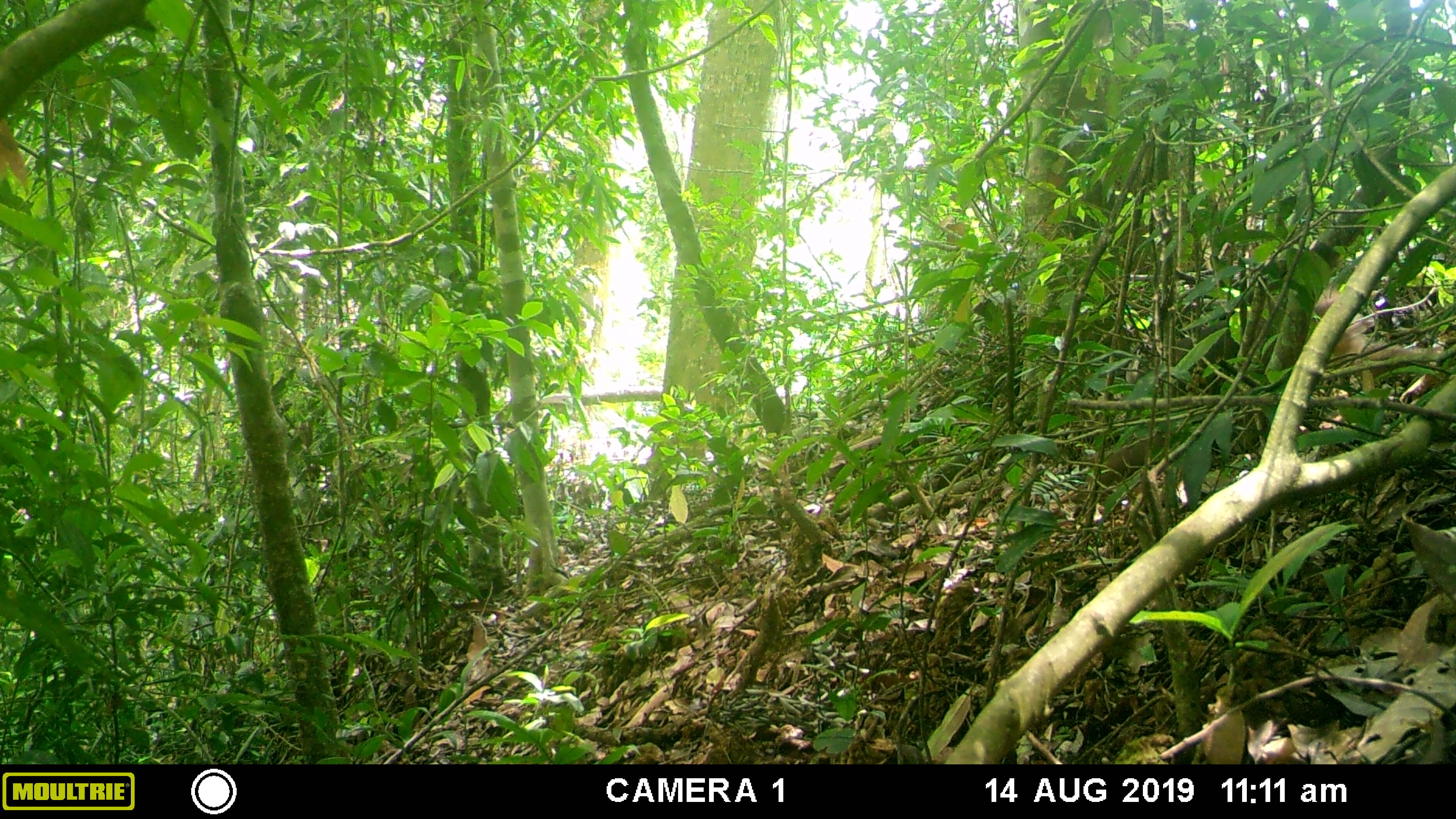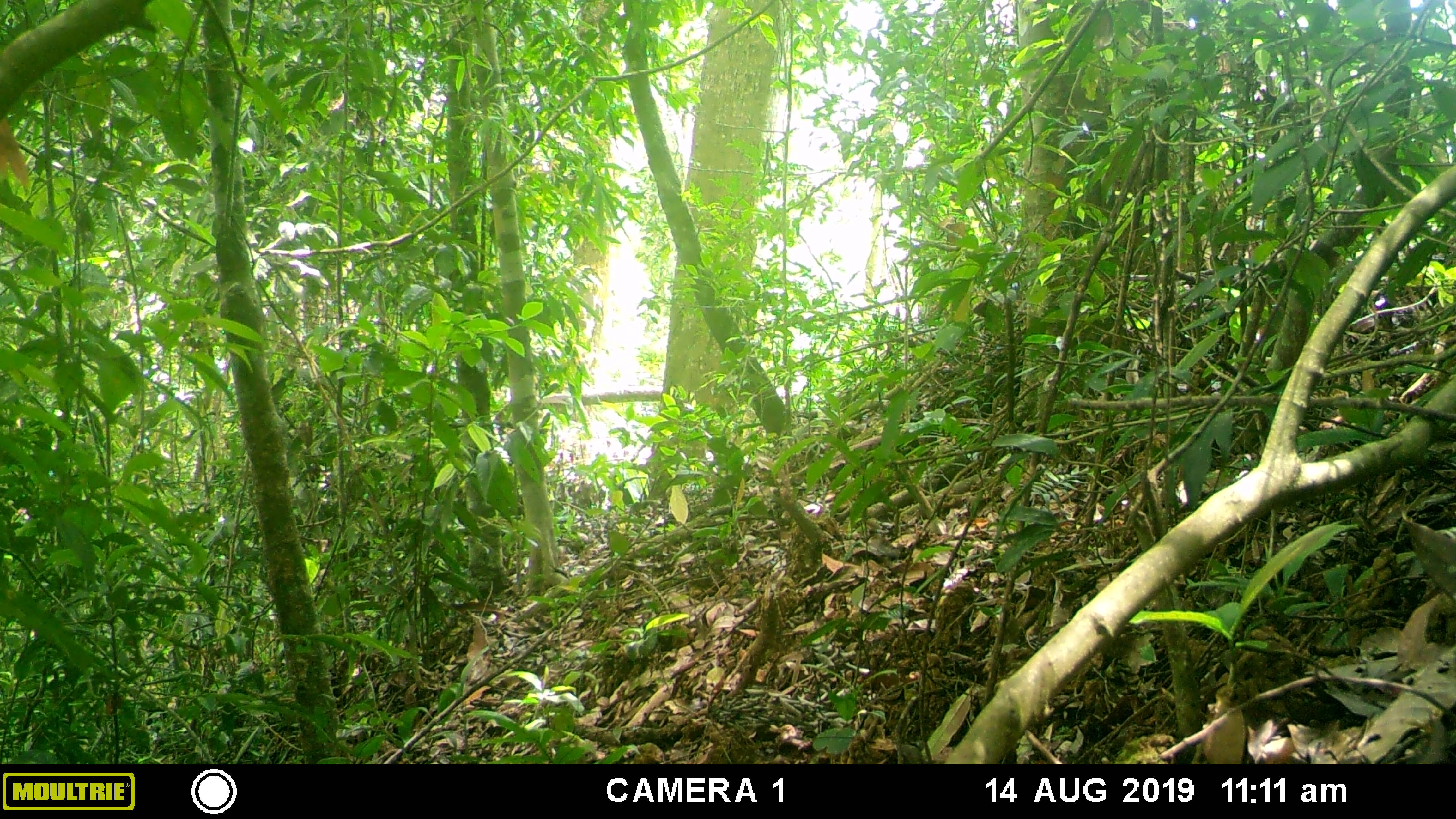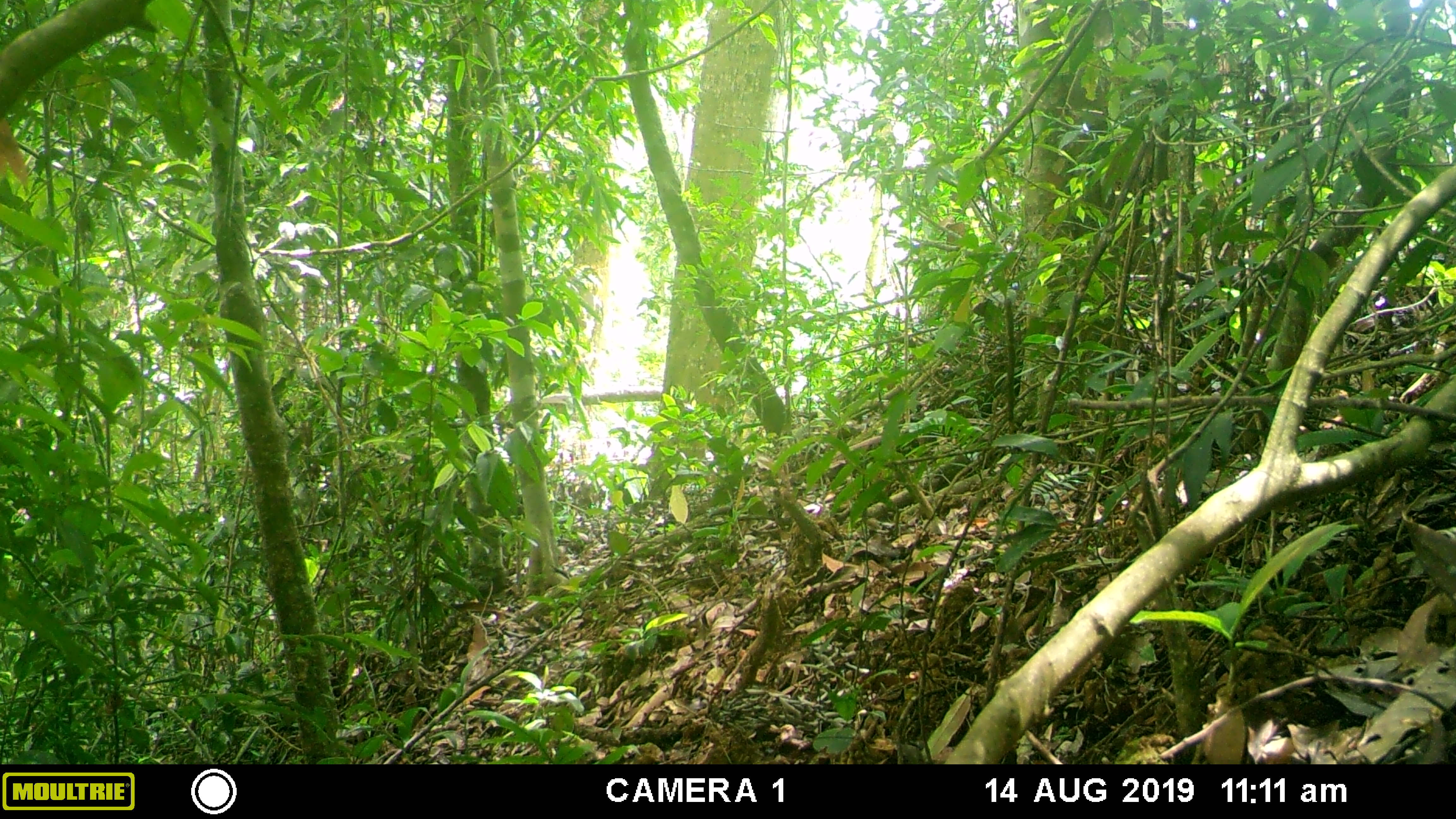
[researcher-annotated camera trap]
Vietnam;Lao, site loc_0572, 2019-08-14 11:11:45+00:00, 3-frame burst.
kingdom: Animalia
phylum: Chordata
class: Mammalia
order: Primates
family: Cercopithecidae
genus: Macaca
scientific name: Macaca arctoides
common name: stump-tailed macaque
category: stump tailed macaque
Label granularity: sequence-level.